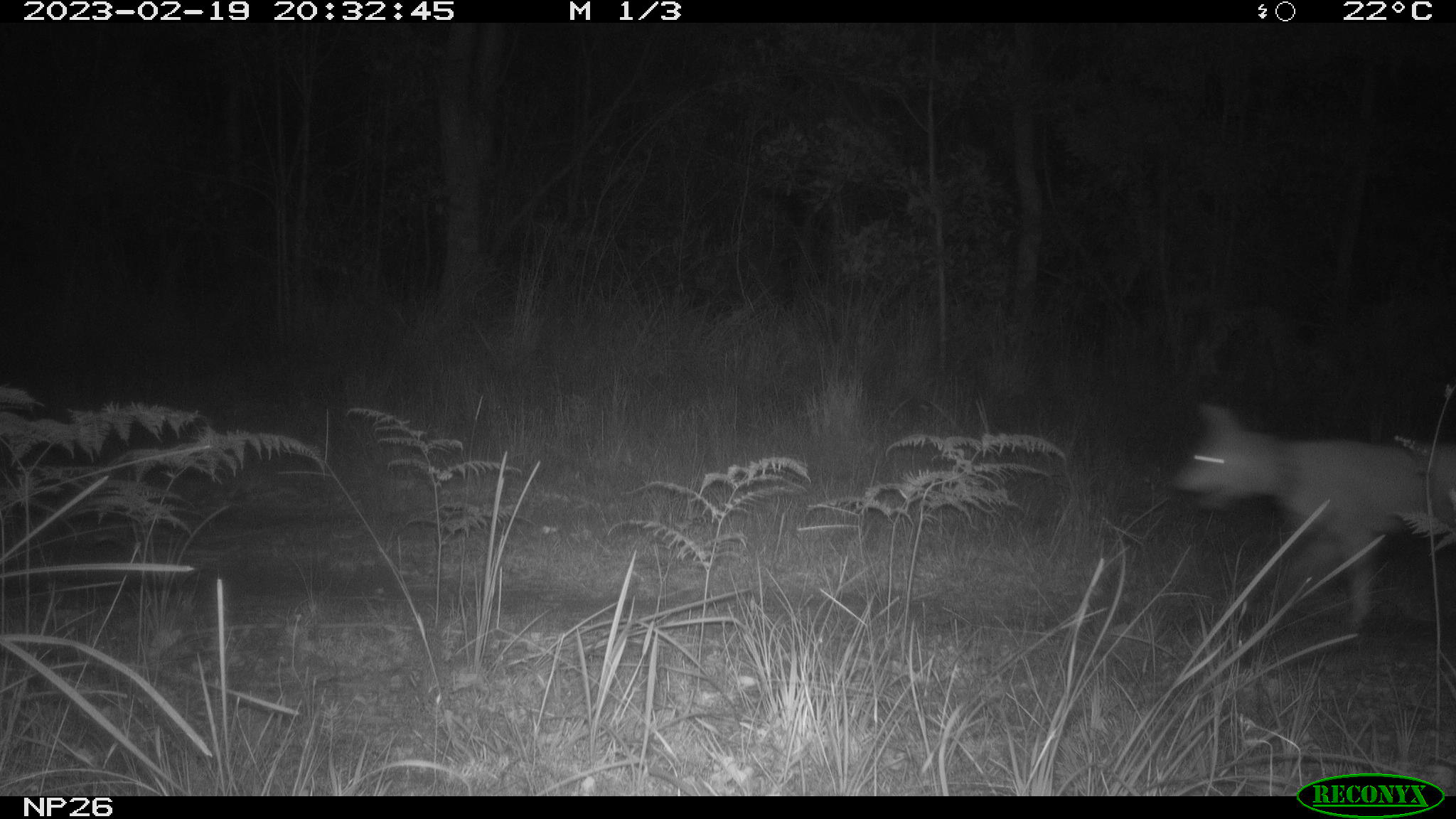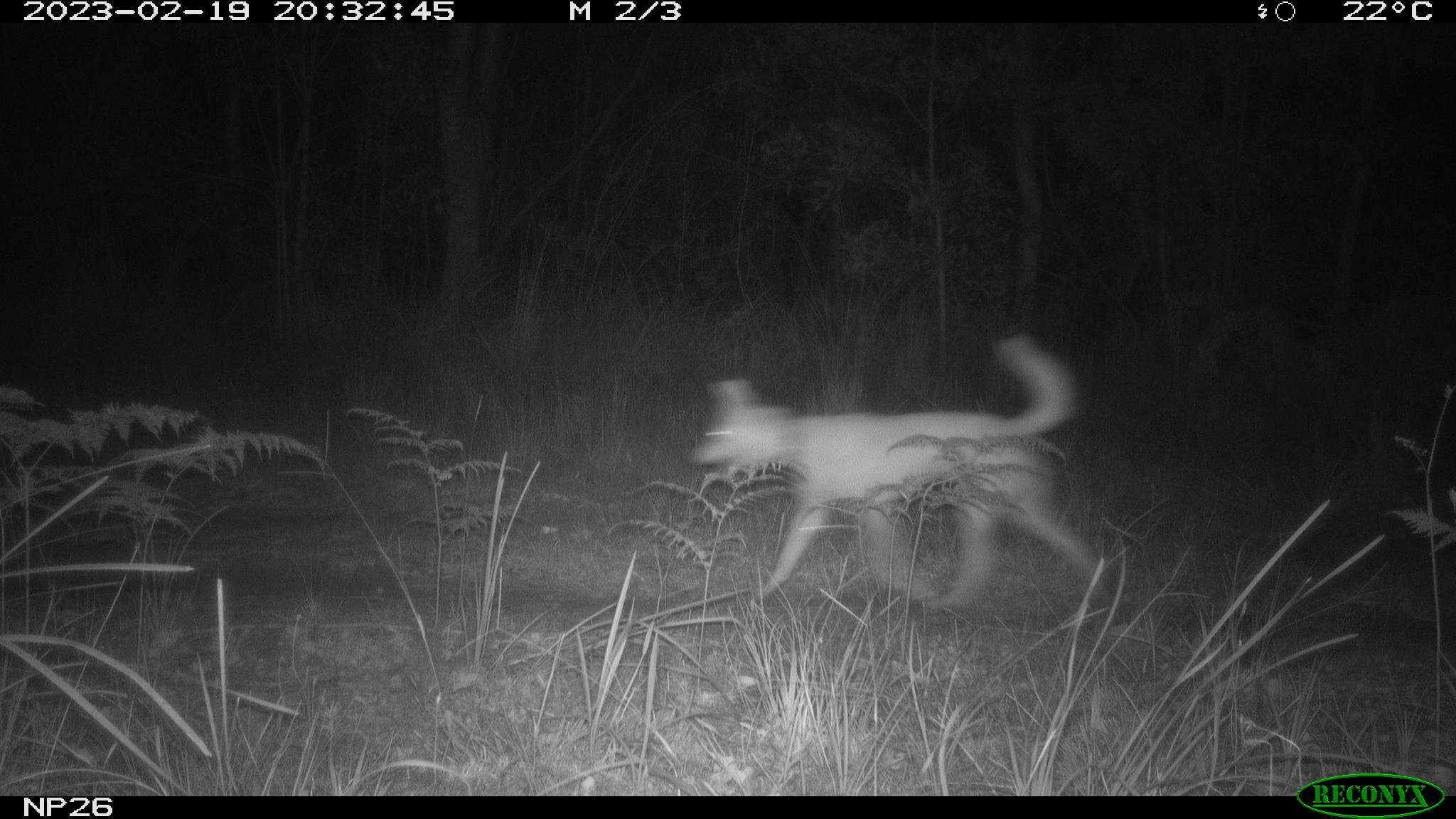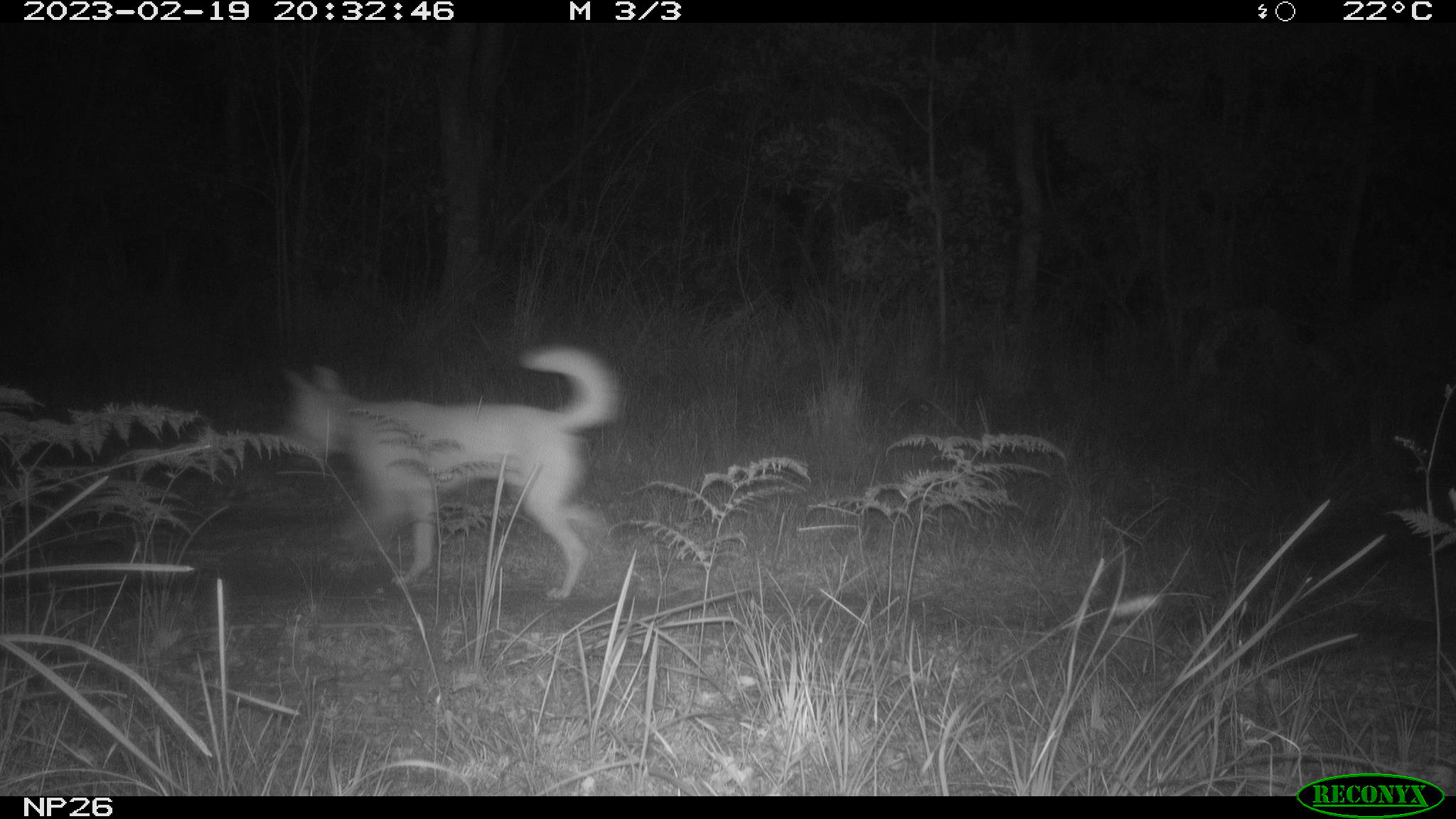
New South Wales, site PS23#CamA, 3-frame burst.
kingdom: Animalia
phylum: Chordata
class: Mammalia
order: Carnivora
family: Canidae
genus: Canis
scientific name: Canis familiaris dingo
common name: dingo